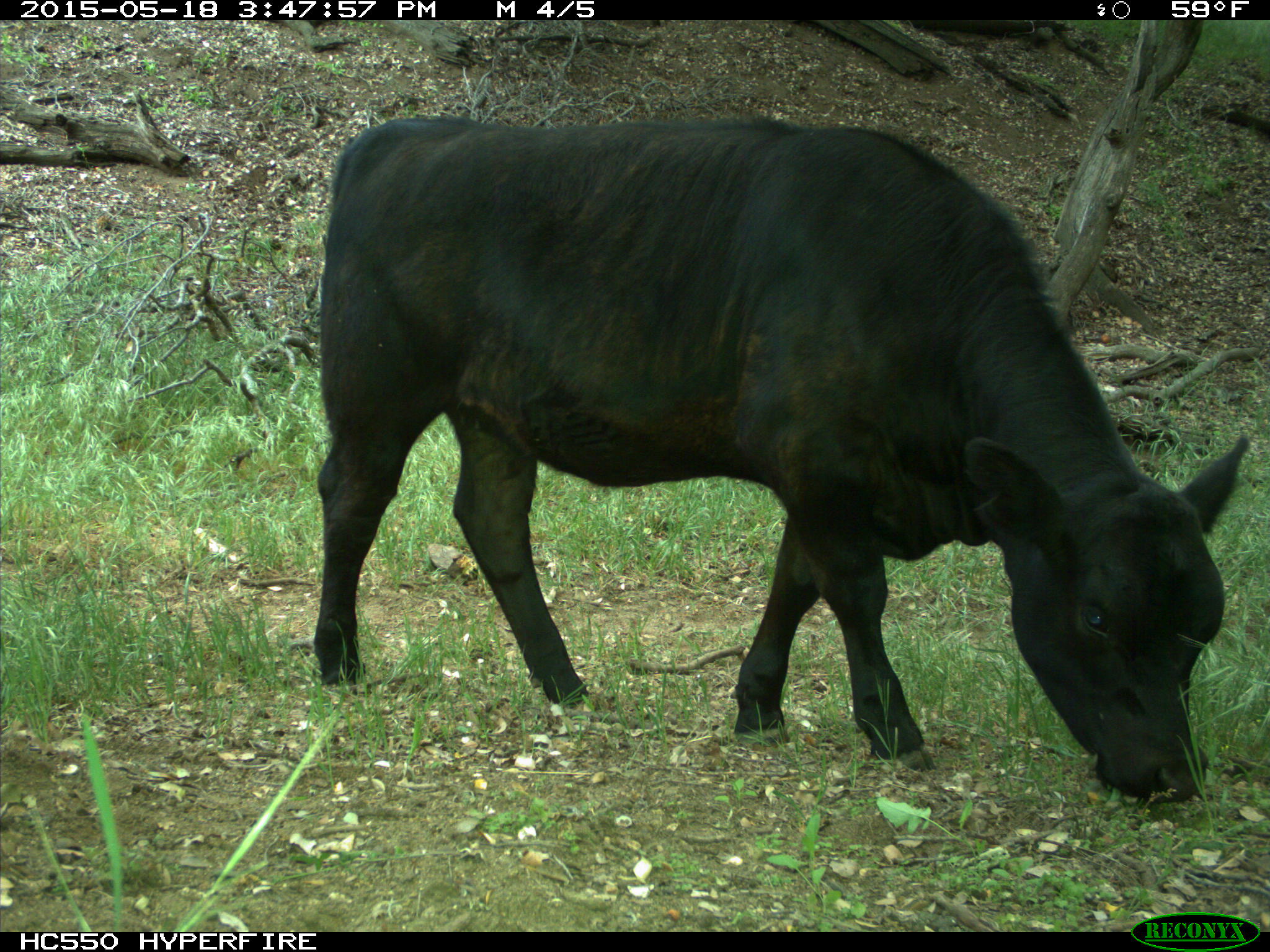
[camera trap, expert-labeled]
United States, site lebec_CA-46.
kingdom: Animalia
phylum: Chordata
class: Mammalia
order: Artiodactyla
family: Bovidae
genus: Bos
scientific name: Bos taurus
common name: domestic cow